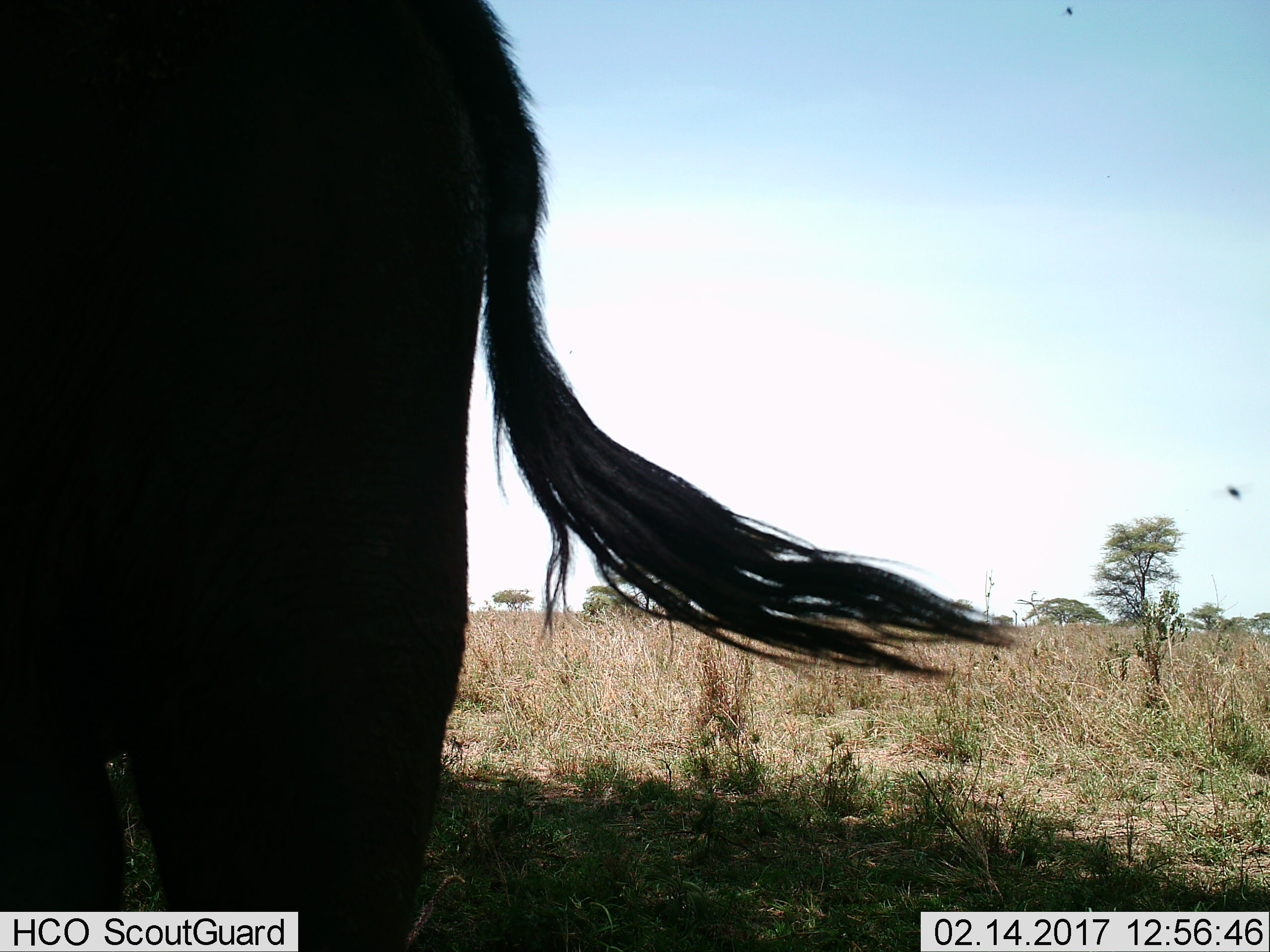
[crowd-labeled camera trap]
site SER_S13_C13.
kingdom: Animalia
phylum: Chordata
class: Mammalia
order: Artiodactyla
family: Bovidae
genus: Connochaetes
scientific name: Connochaetes taurinus taurinus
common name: blue wildebeest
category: wildebeestblue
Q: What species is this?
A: Wildebeestblue (blue wildebeest) (Connochaetes taurinus taurinus).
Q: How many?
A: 1.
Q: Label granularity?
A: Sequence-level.